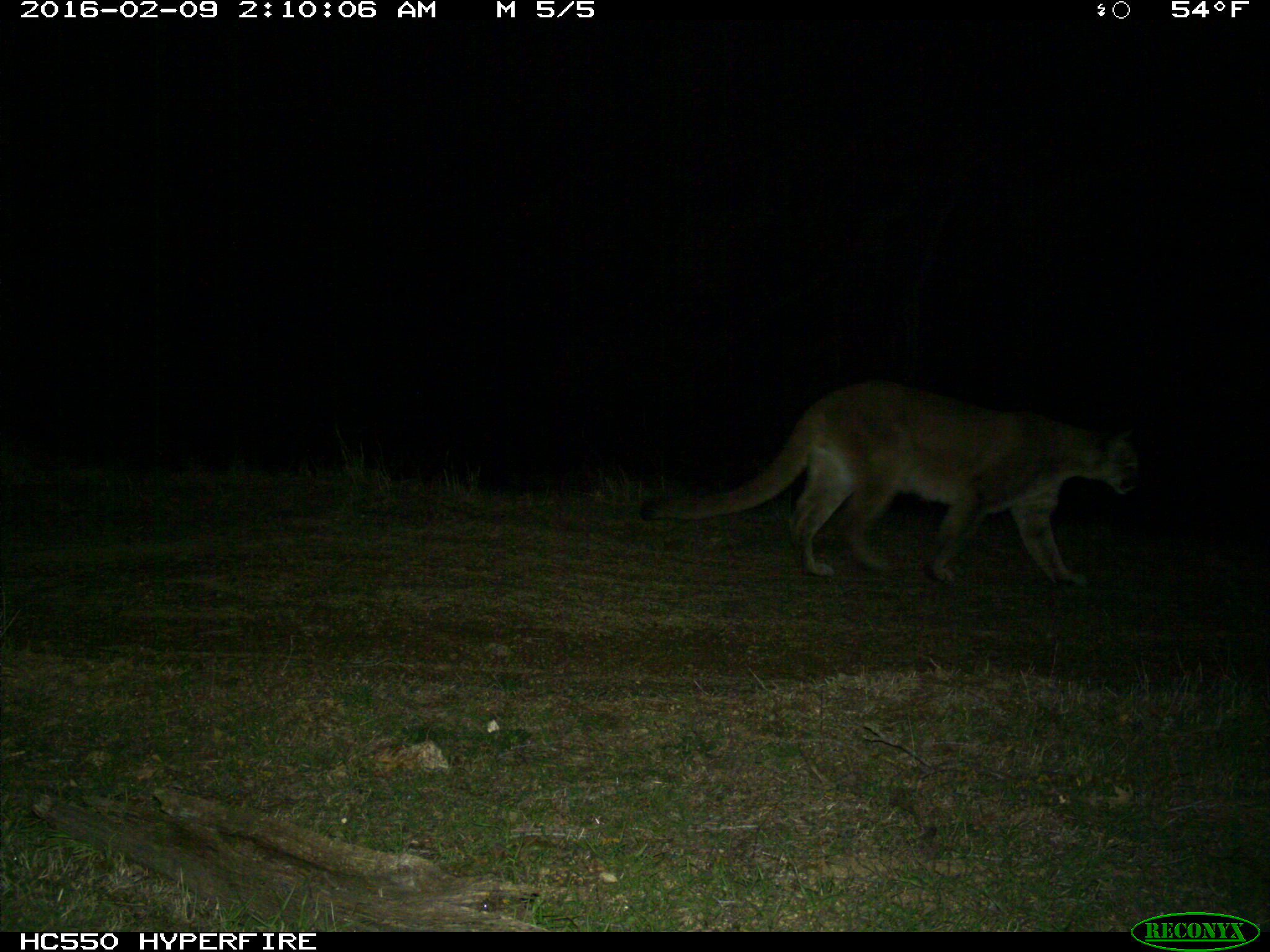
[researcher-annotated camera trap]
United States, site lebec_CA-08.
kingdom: Animalia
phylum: Chordata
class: Mammalia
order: Carnivora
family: Felidae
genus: Puma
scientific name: Puma concolor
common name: mountain lion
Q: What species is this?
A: Puma concolor (mountain lion).